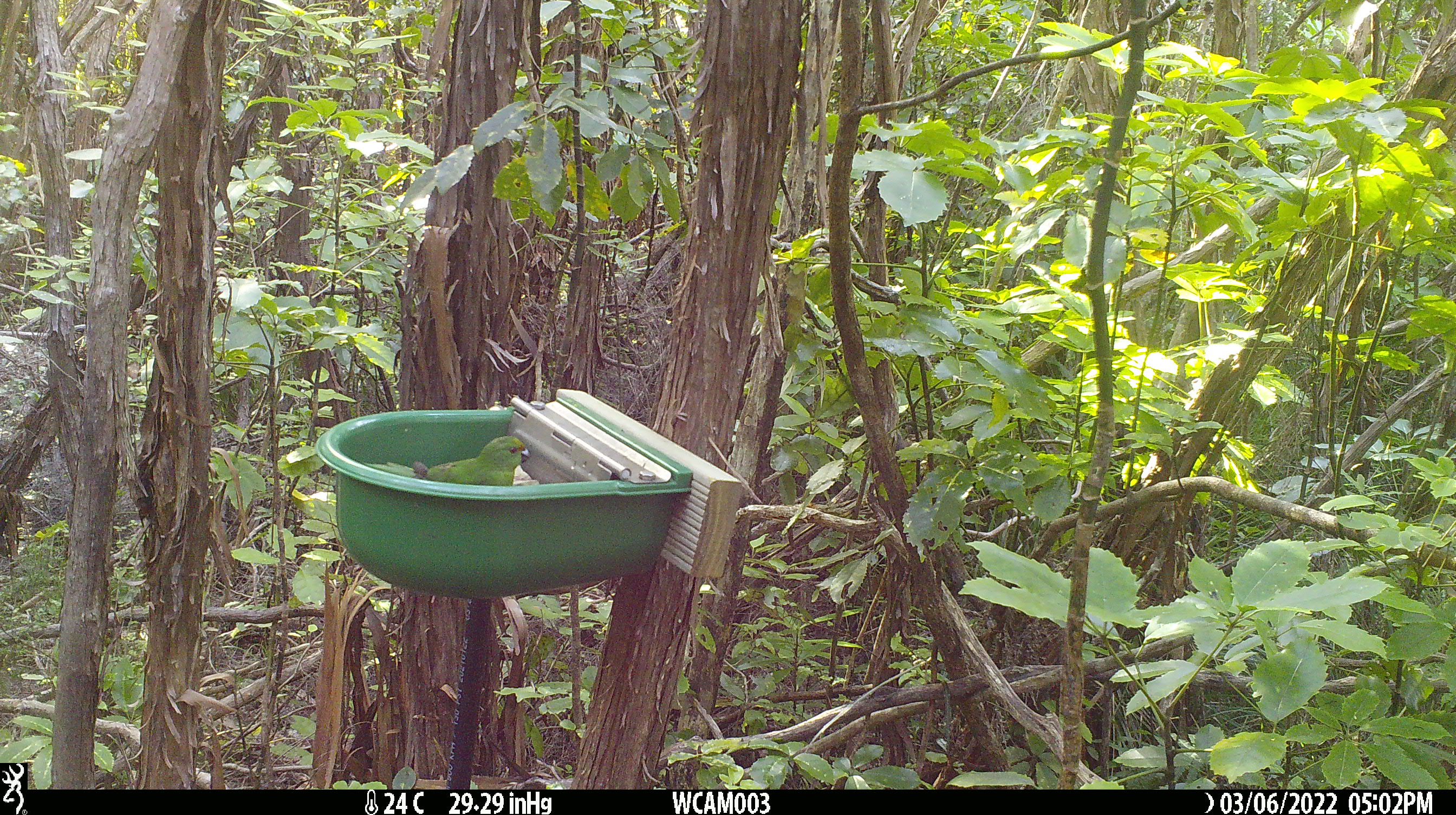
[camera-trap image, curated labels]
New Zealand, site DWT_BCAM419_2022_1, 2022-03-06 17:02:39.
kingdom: Animalia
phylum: Chordata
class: Aves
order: Psittaciformes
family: Psittaculidae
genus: Cyanoramphus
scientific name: Cyanoramphus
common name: parakeet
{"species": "parakeet (Cyanoramphus)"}